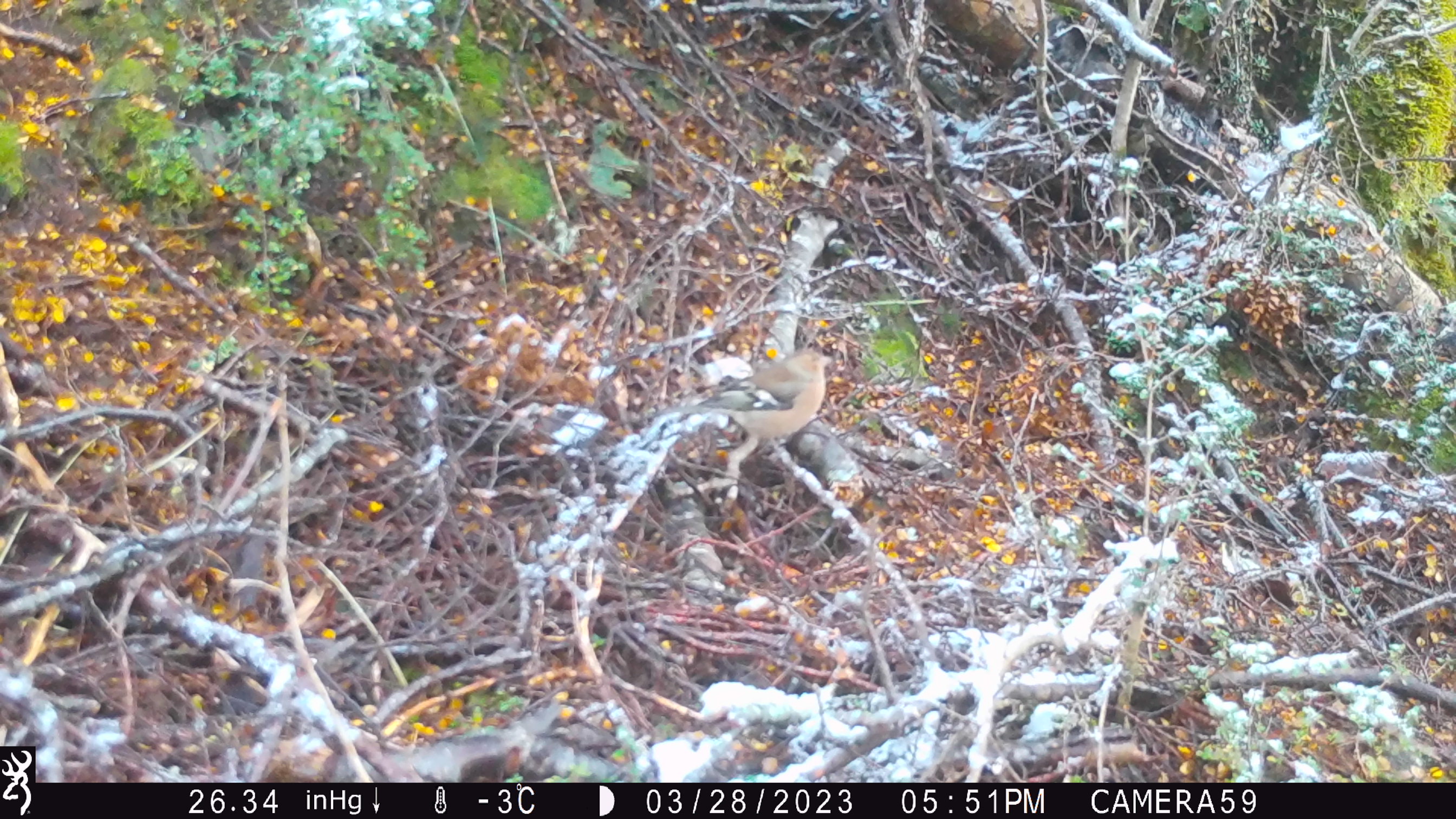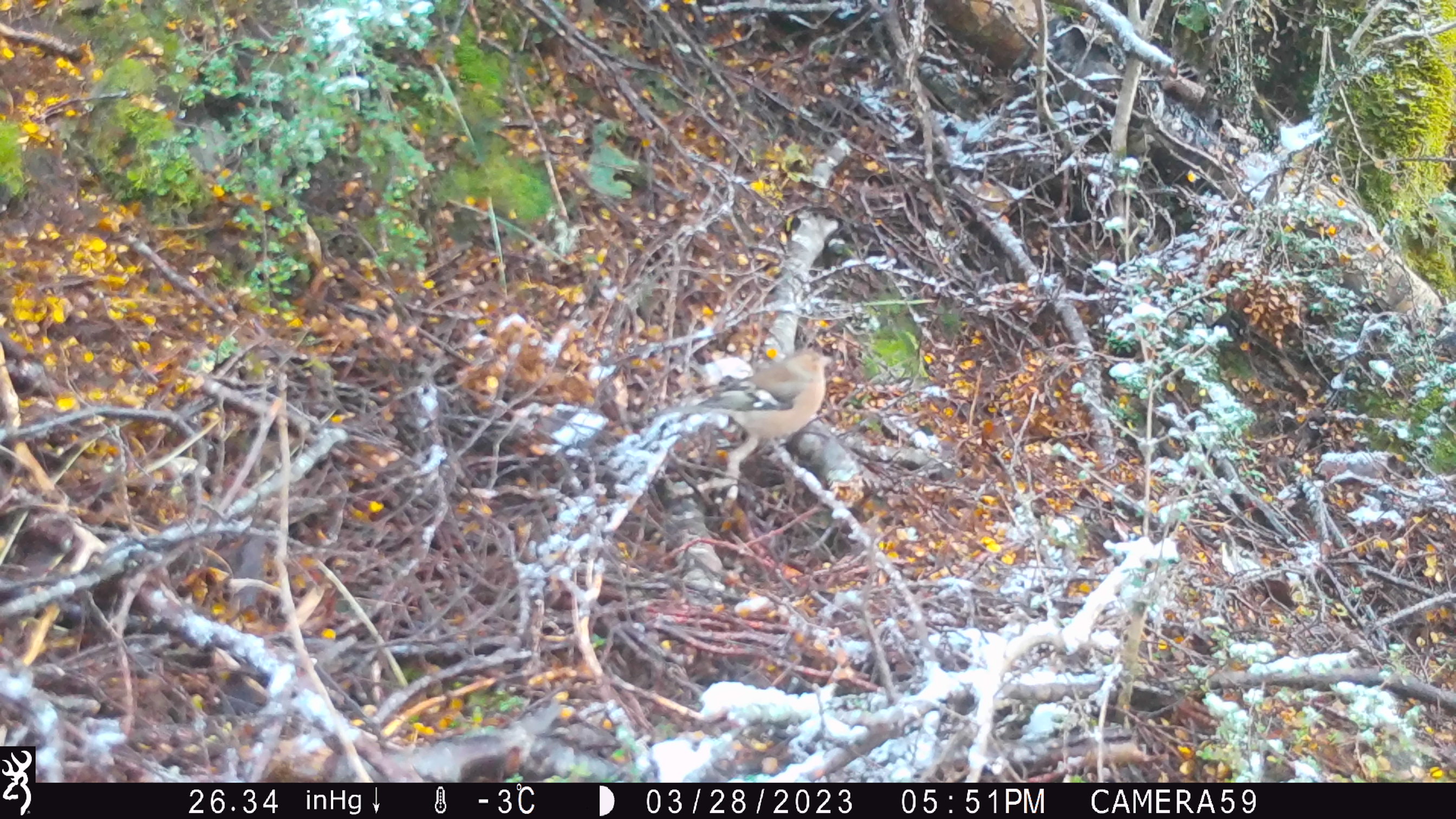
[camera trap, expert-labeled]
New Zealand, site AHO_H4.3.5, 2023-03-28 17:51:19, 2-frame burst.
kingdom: Animalia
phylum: Chordata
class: Aves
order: Passeriformes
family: Fringillidae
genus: Fringilla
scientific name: Fringilla coelebs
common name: common chaffinch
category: chaffinch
Chaffinch (common chaffinch) (Fringilla coelebs).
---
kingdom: Animalia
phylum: Chordata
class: Mammalia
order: Carnivora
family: Mustelidae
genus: Mustela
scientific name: Mustela erminea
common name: stoat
Stoat (Mustela erminea).